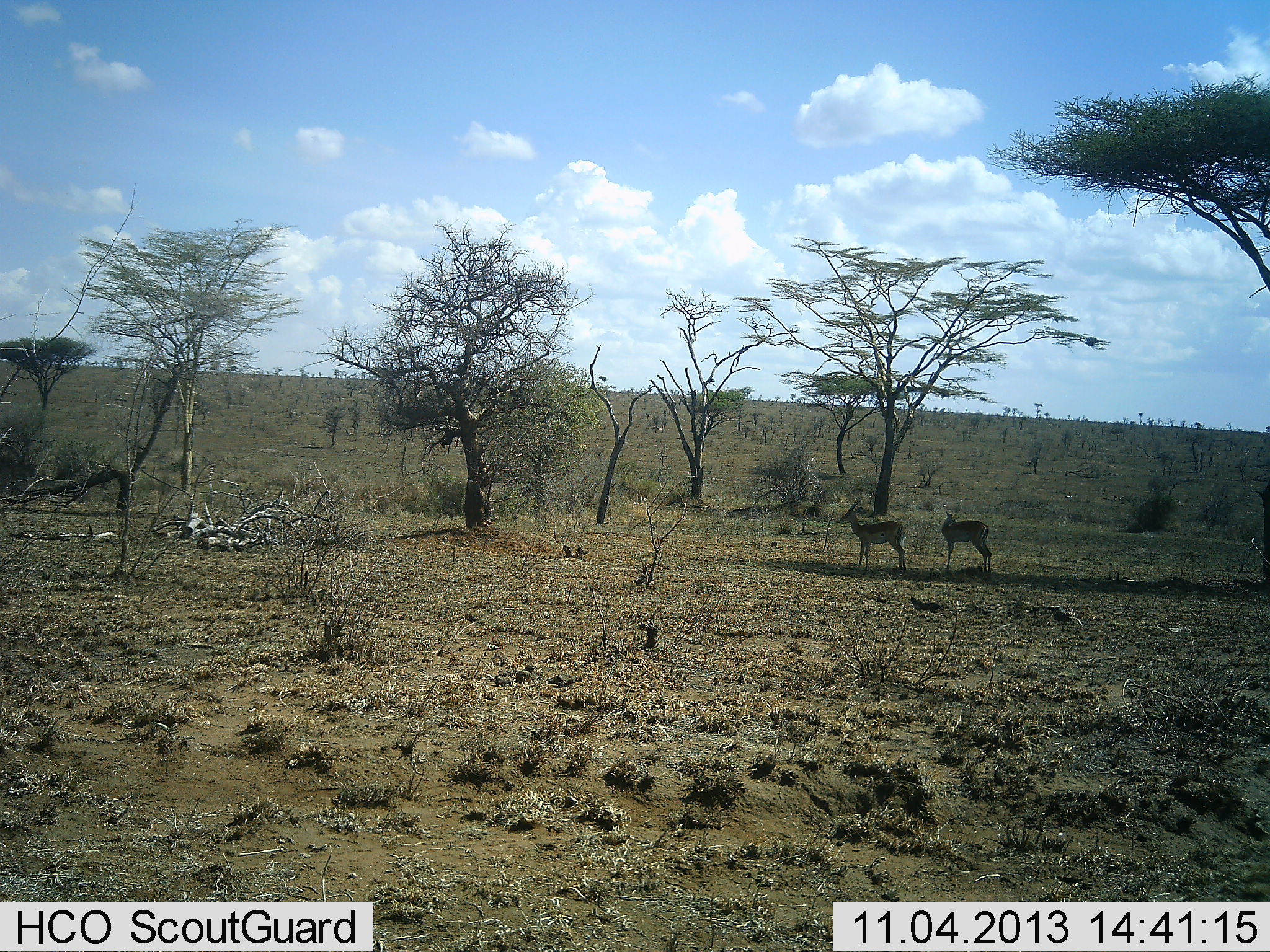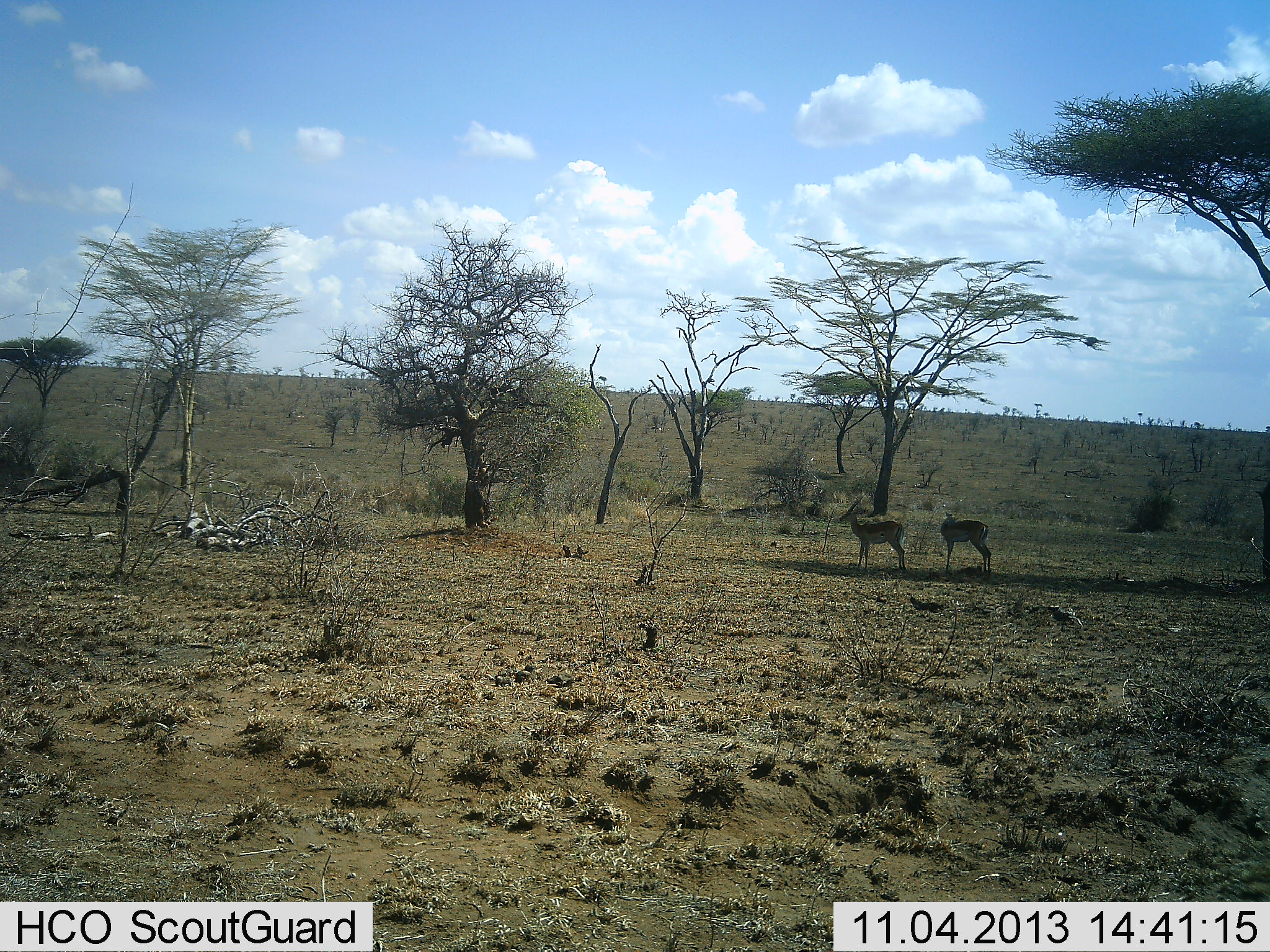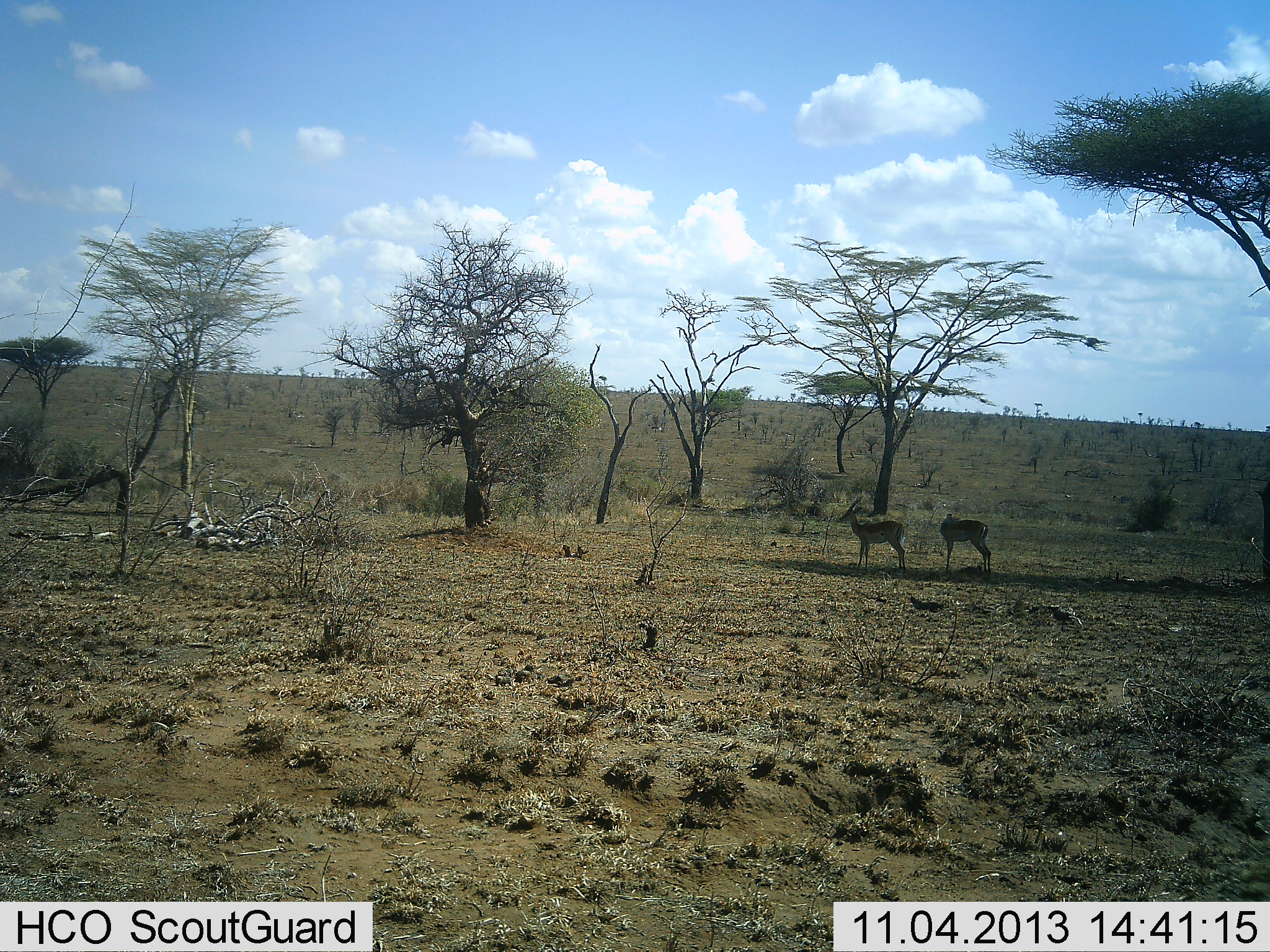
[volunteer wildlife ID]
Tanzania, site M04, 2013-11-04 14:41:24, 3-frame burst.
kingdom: Animalia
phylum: Chordata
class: Mammalia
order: Artiodactyla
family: Bovidae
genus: Nanger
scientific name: Nanger granti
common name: grant's gazelle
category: gazellegrants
Gazellegrants (grant's gazelle) (Nanger granti), count 2. Behavior (volunteer vote fractions): standing 97%, resting 3%, moving 0%, interacting 3%. Young present (vote fraction): 0%. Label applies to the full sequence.